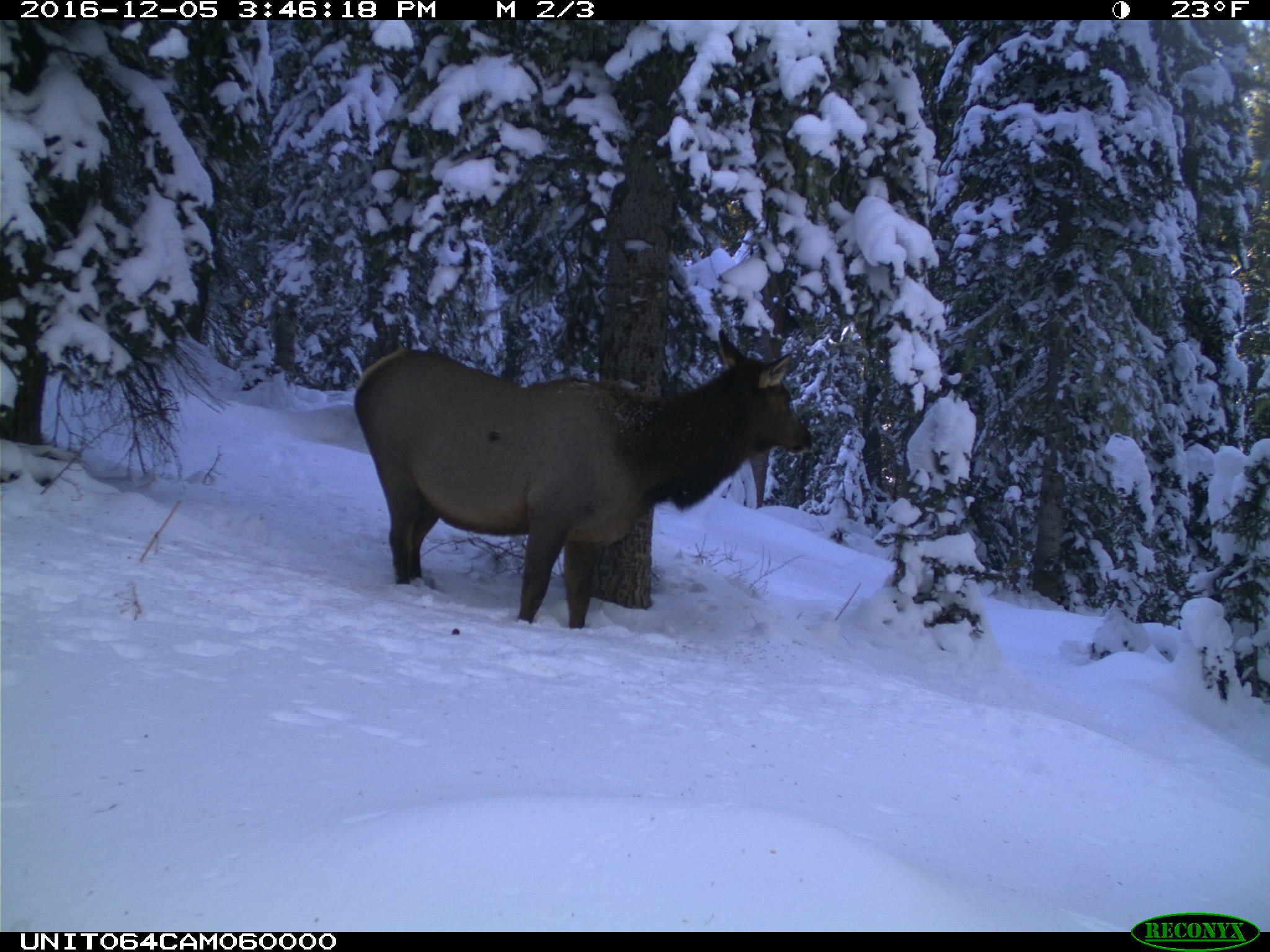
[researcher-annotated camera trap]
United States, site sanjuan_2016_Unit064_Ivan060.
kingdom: Animalia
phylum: Chordata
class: Mammalia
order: Artiodactyla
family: Cervidae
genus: Cervus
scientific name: Cervus elaphus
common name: red deer